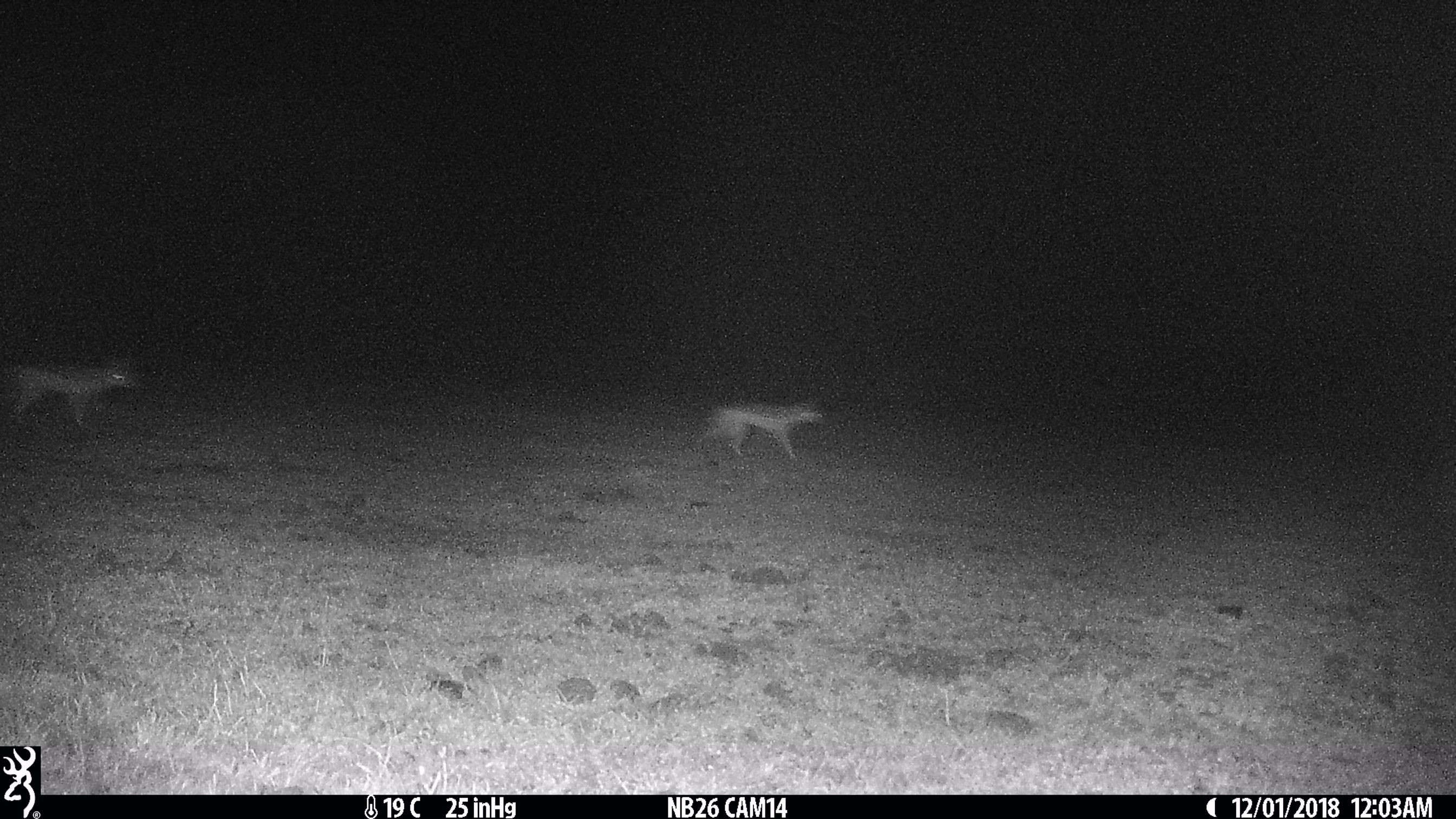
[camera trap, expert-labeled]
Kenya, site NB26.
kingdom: Animalia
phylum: Chordata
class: Mammalia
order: Carnivora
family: Canidae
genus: Lupulella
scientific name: Lupulella mesomelas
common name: black-backed jackal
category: jackal